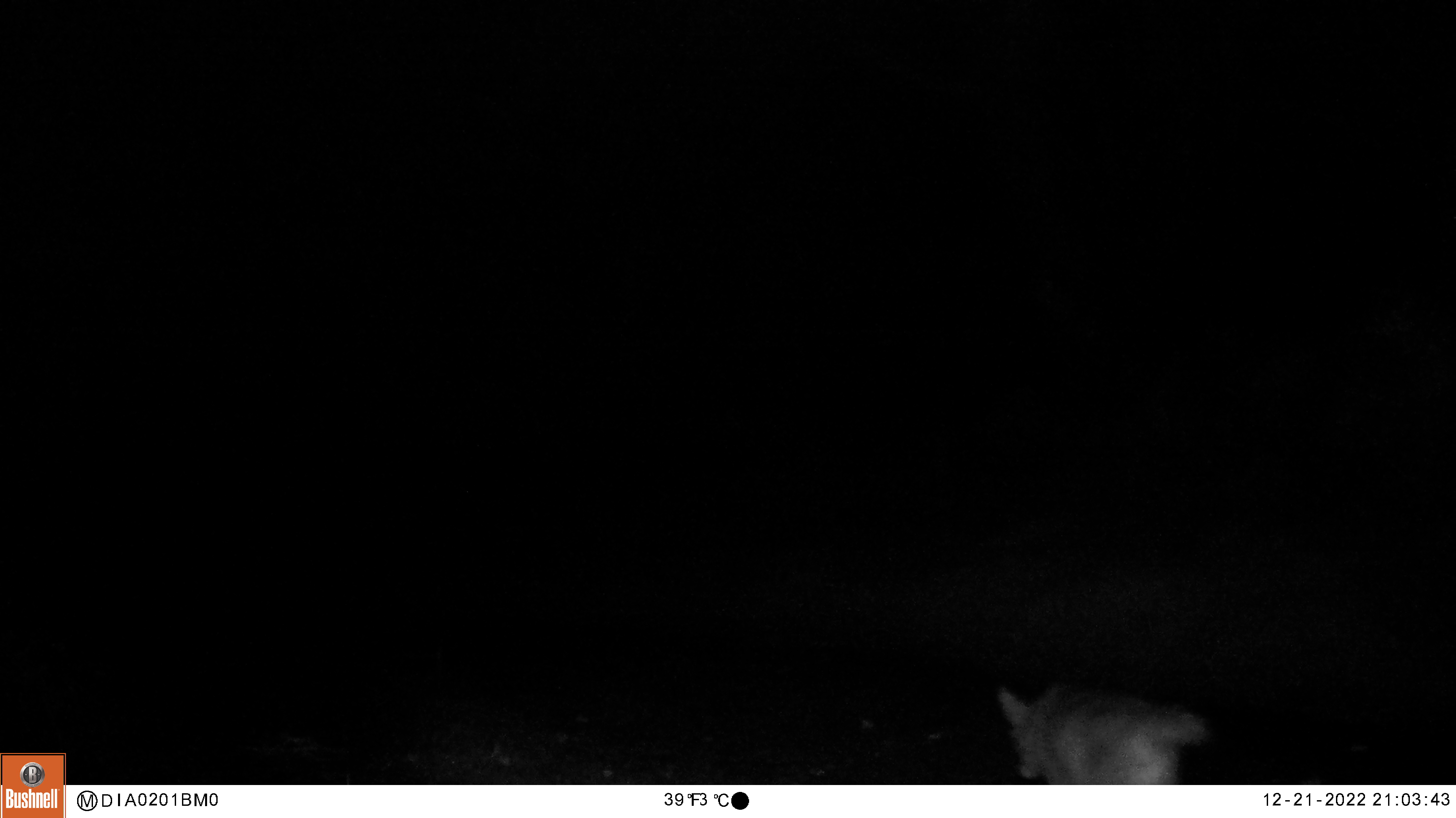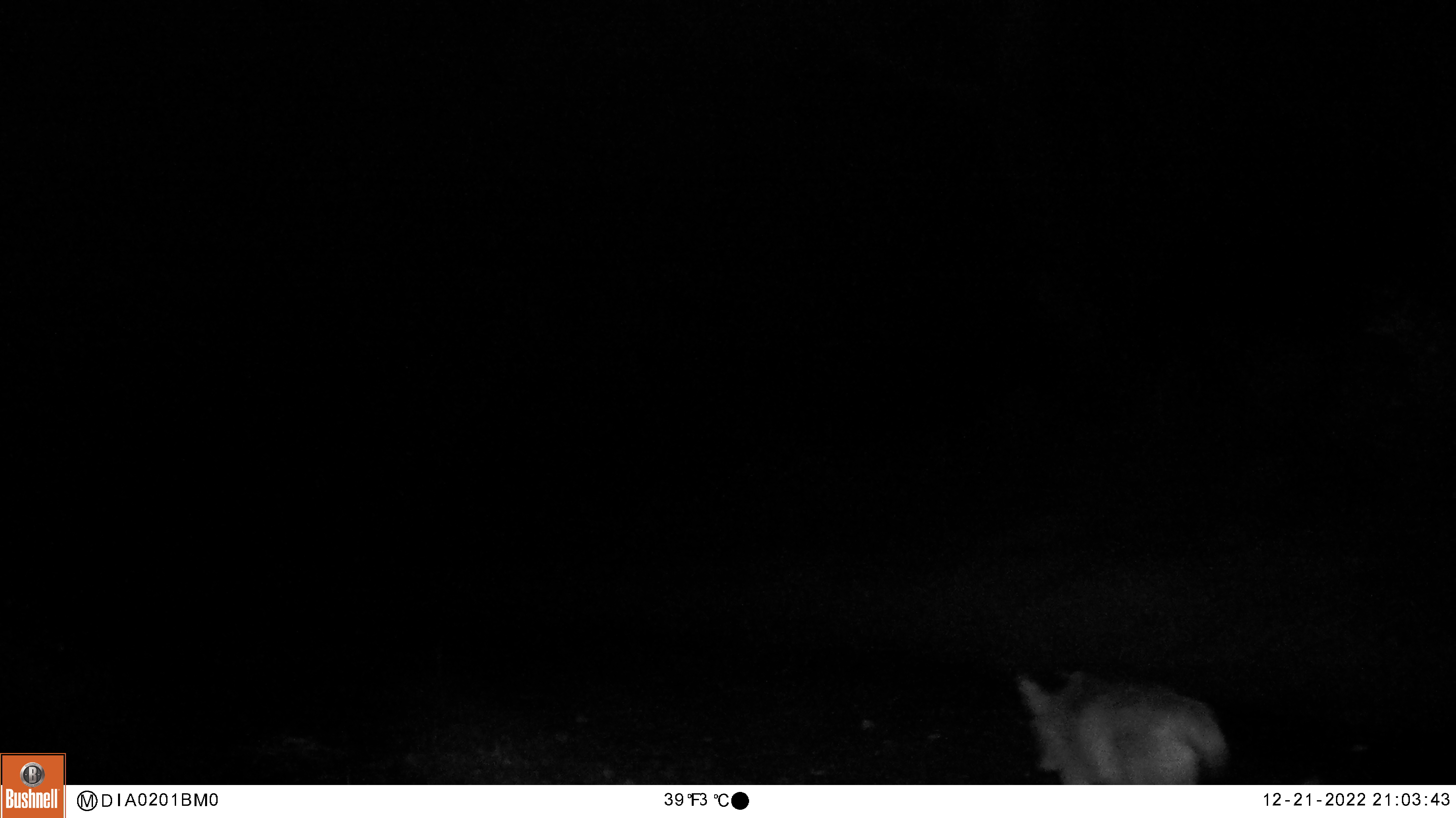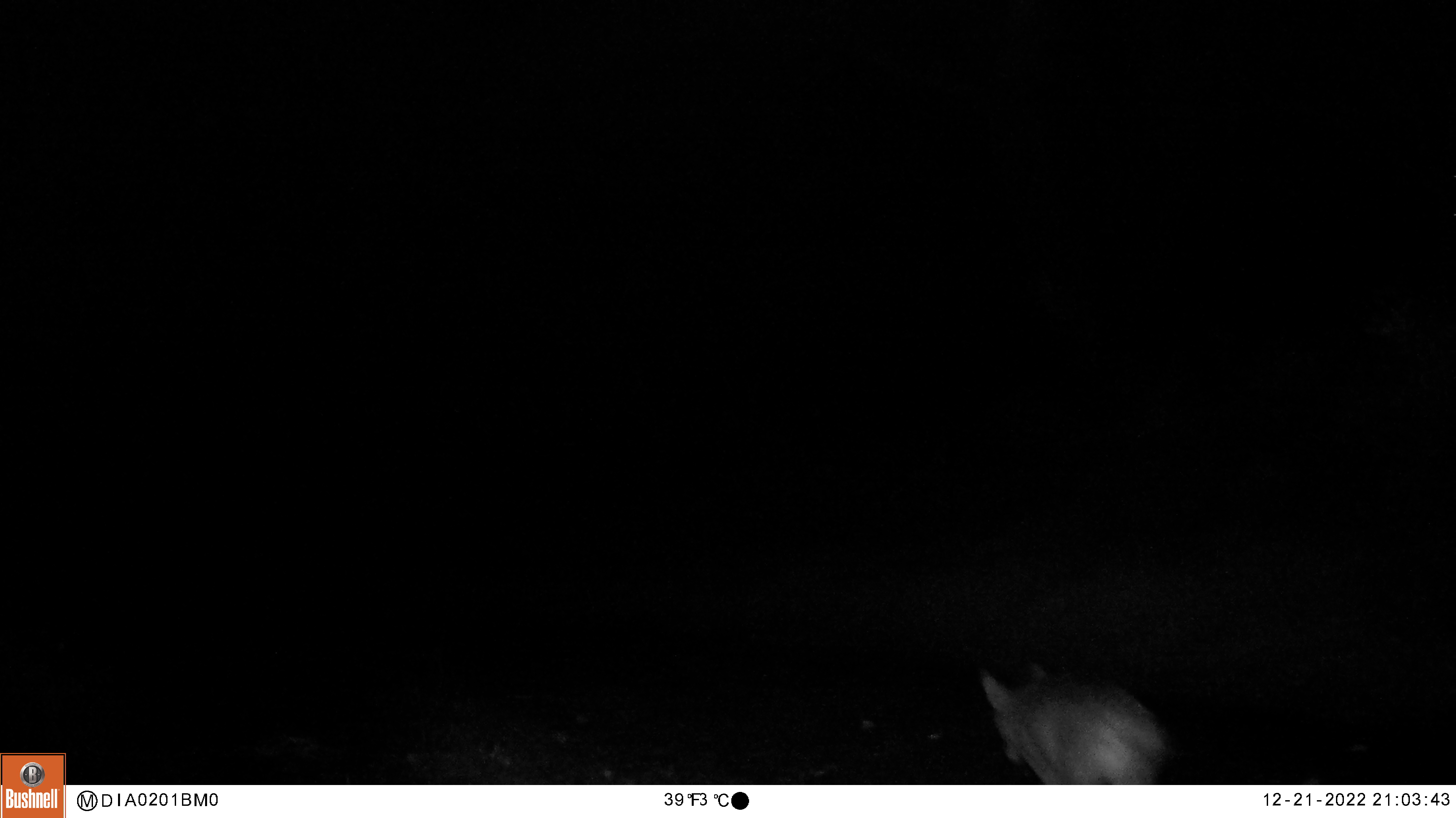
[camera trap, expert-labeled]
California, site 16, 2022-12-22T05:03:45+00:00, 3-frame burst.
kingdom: Animalia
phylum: Chordata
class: Mammalia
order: Carnivora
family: Canidae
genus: Canis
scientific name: Canis latrans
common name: coyote